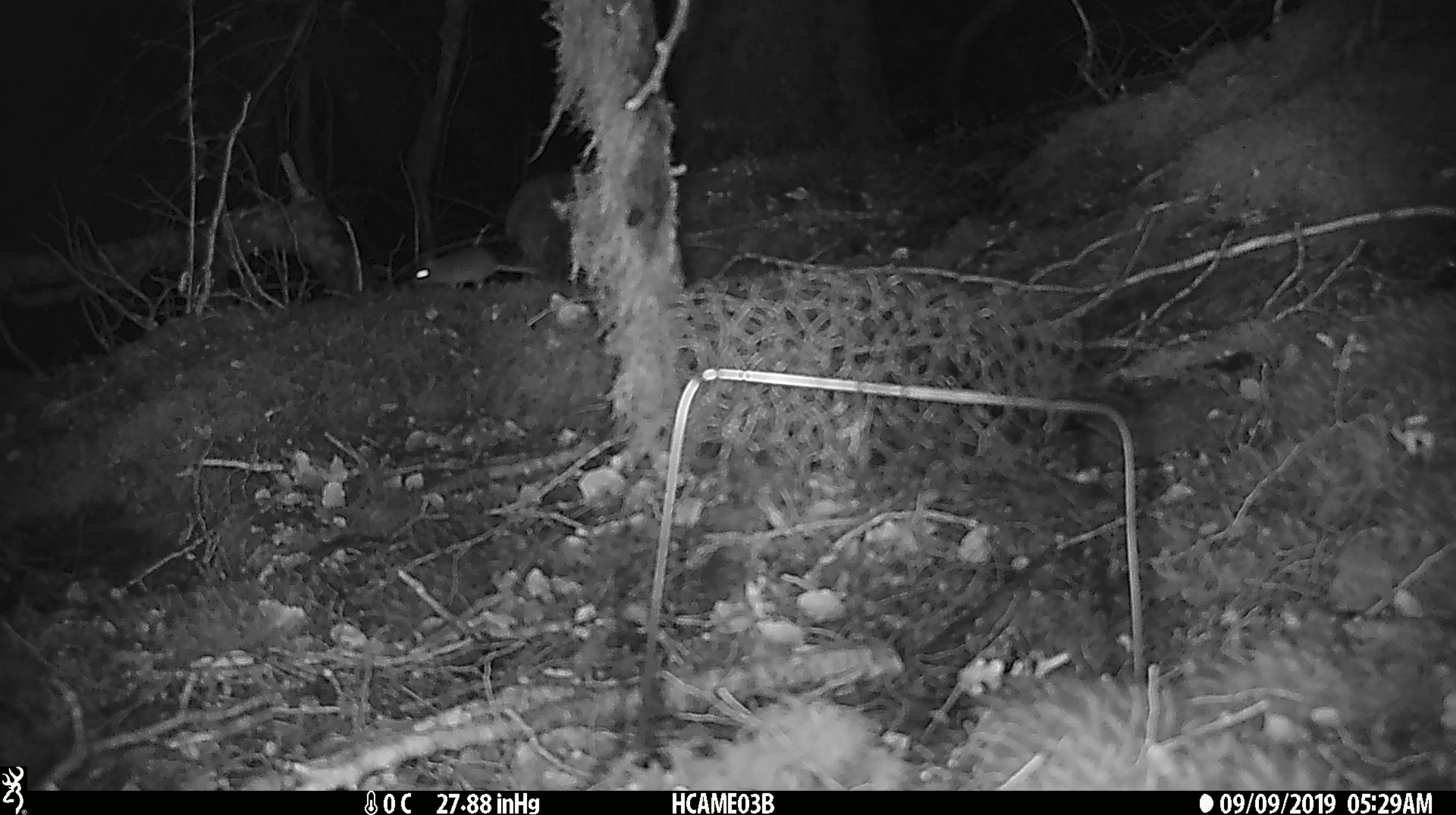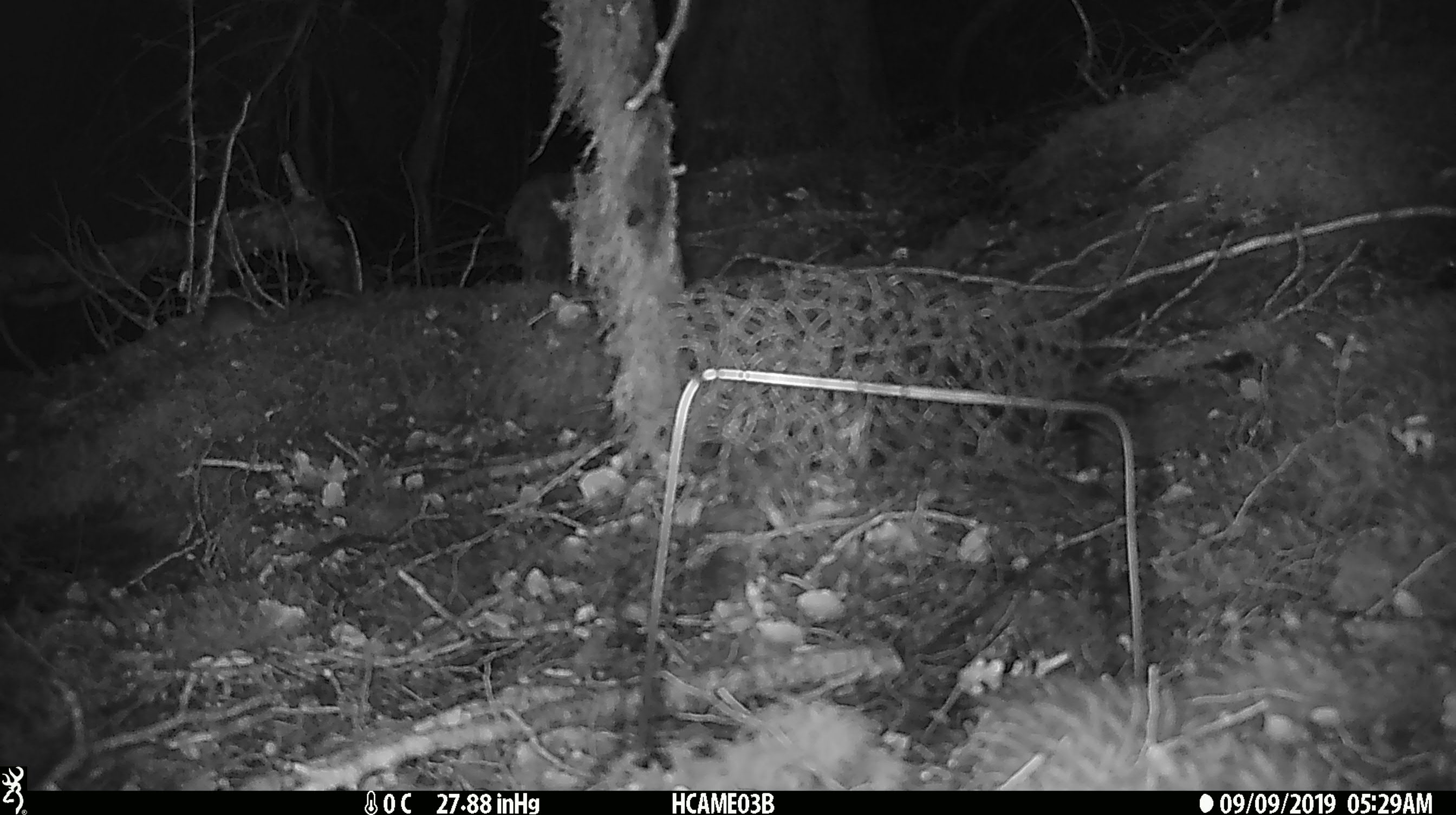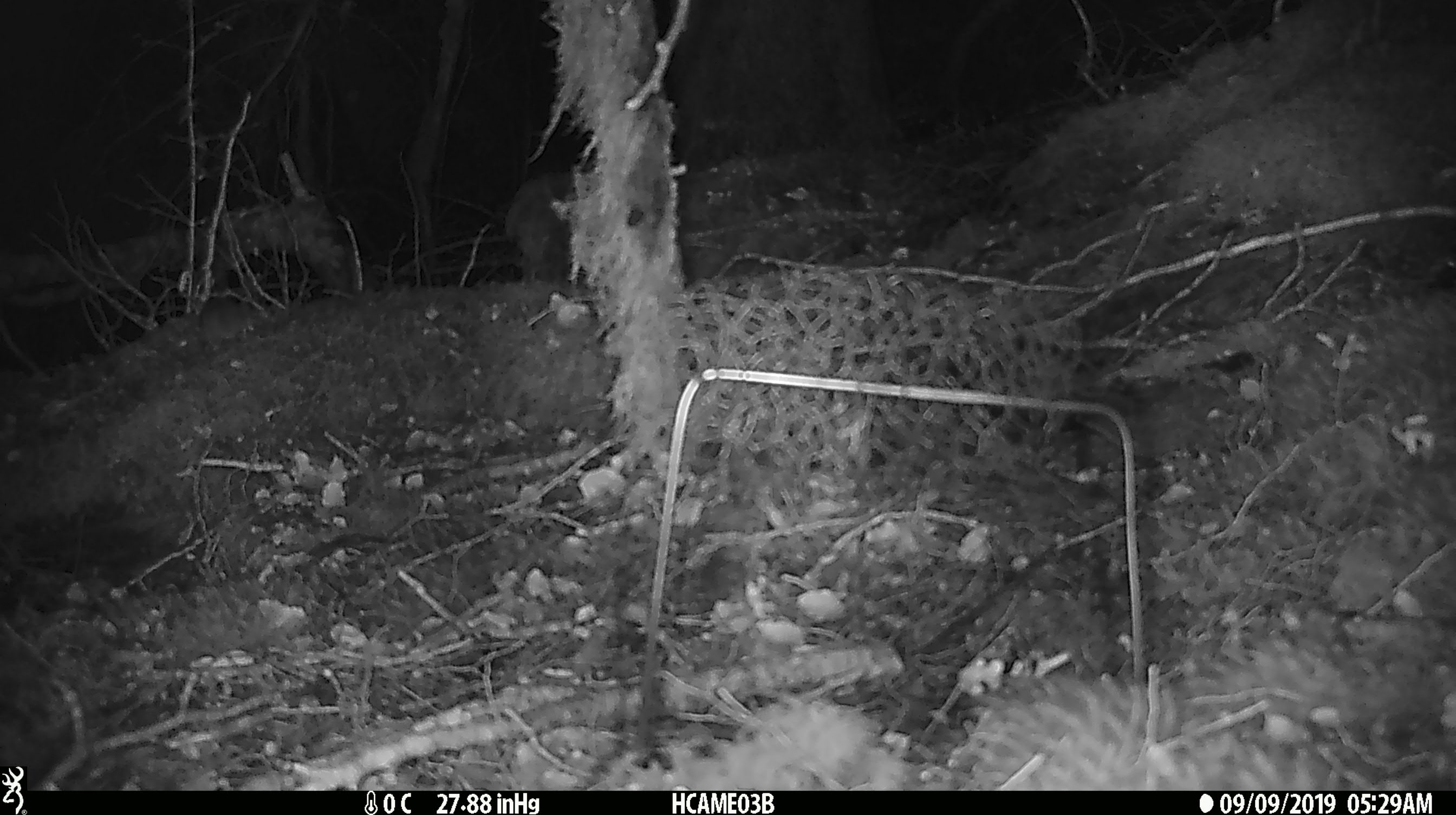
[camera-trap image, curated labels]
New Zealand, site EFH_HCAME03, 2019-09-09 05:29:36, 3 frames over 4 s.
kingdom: Animalia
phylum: Chordata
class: Mammalia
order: Rodentia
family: Muridae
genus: Mus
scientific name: Mus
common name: mouse